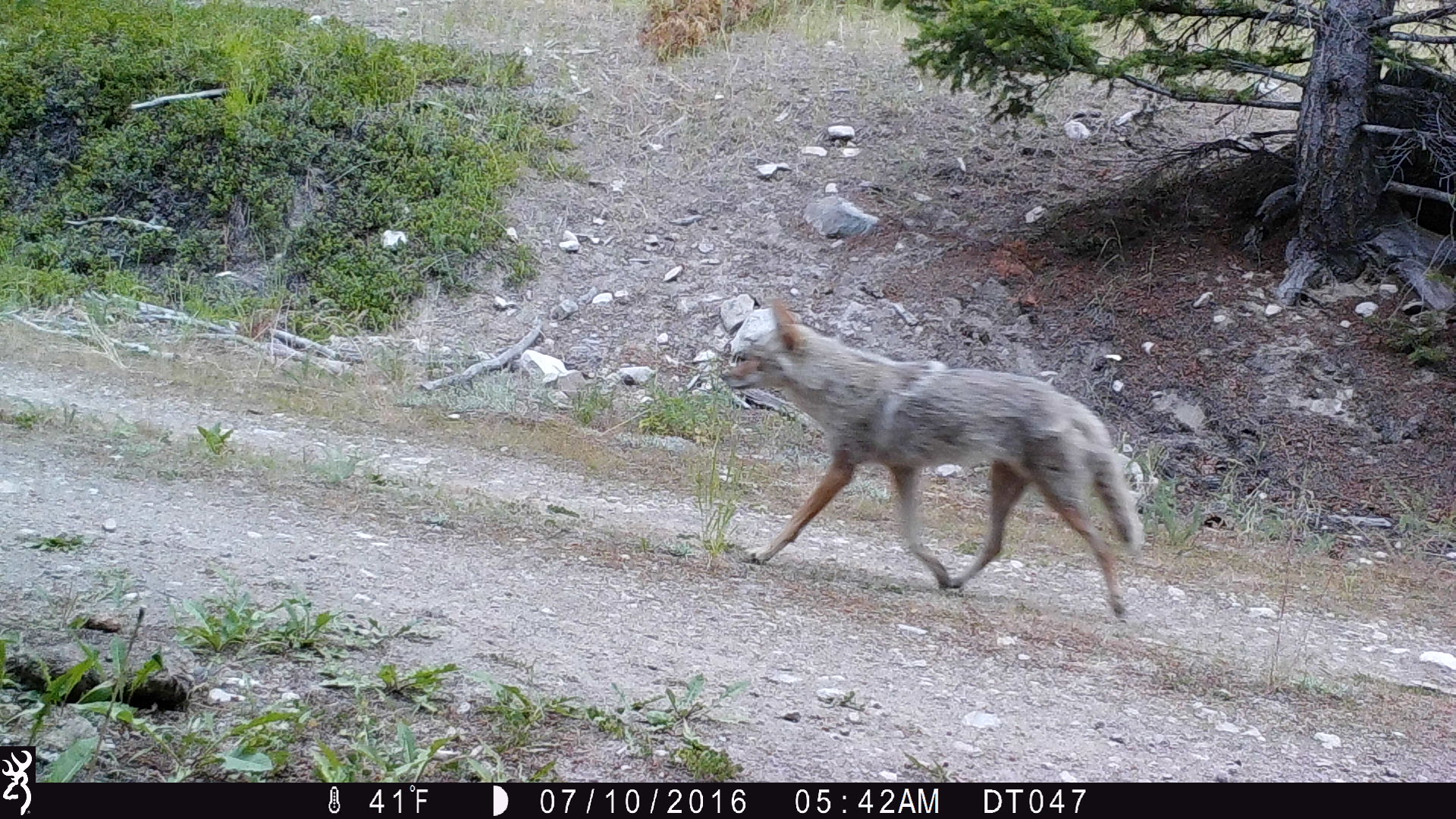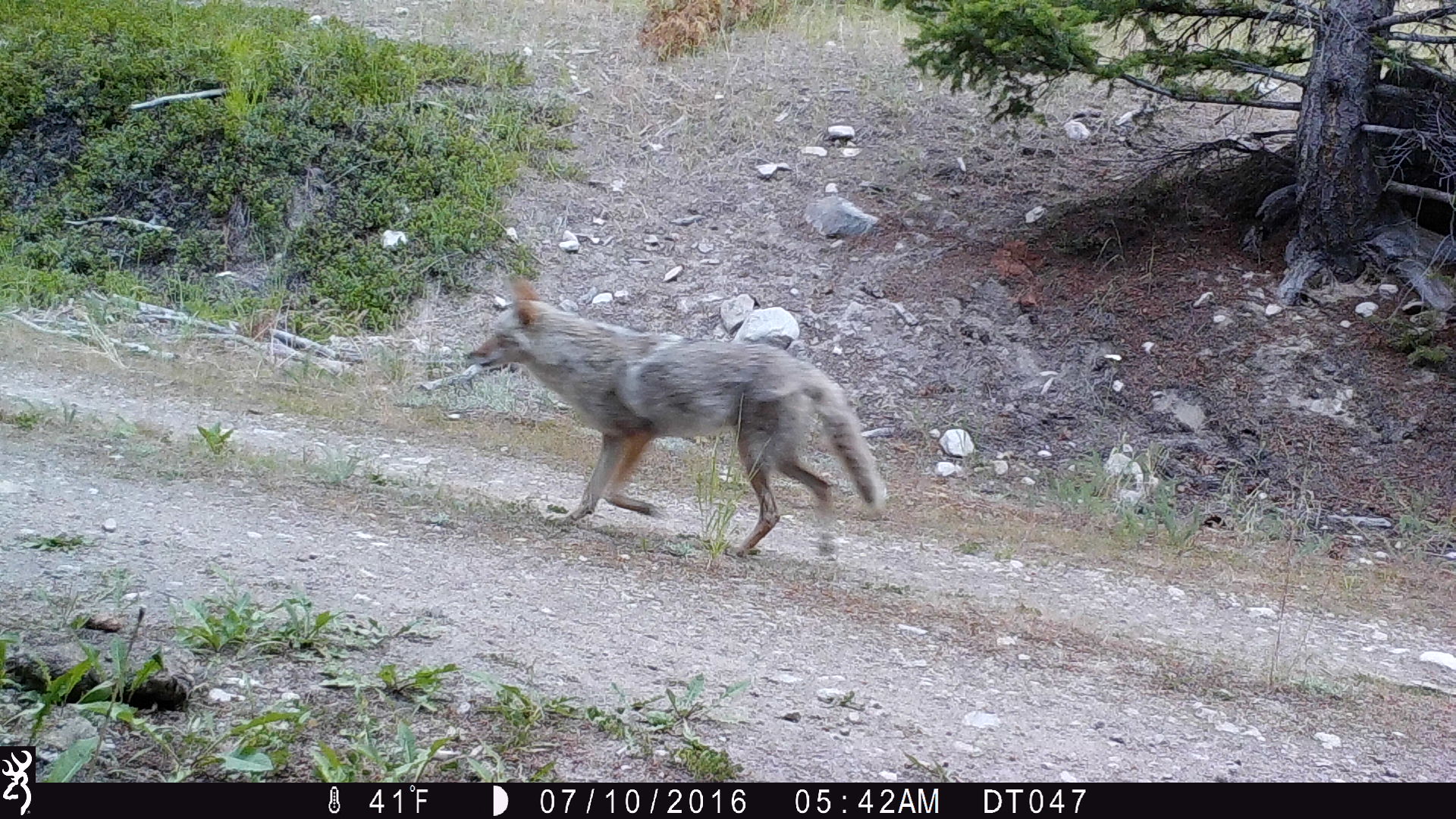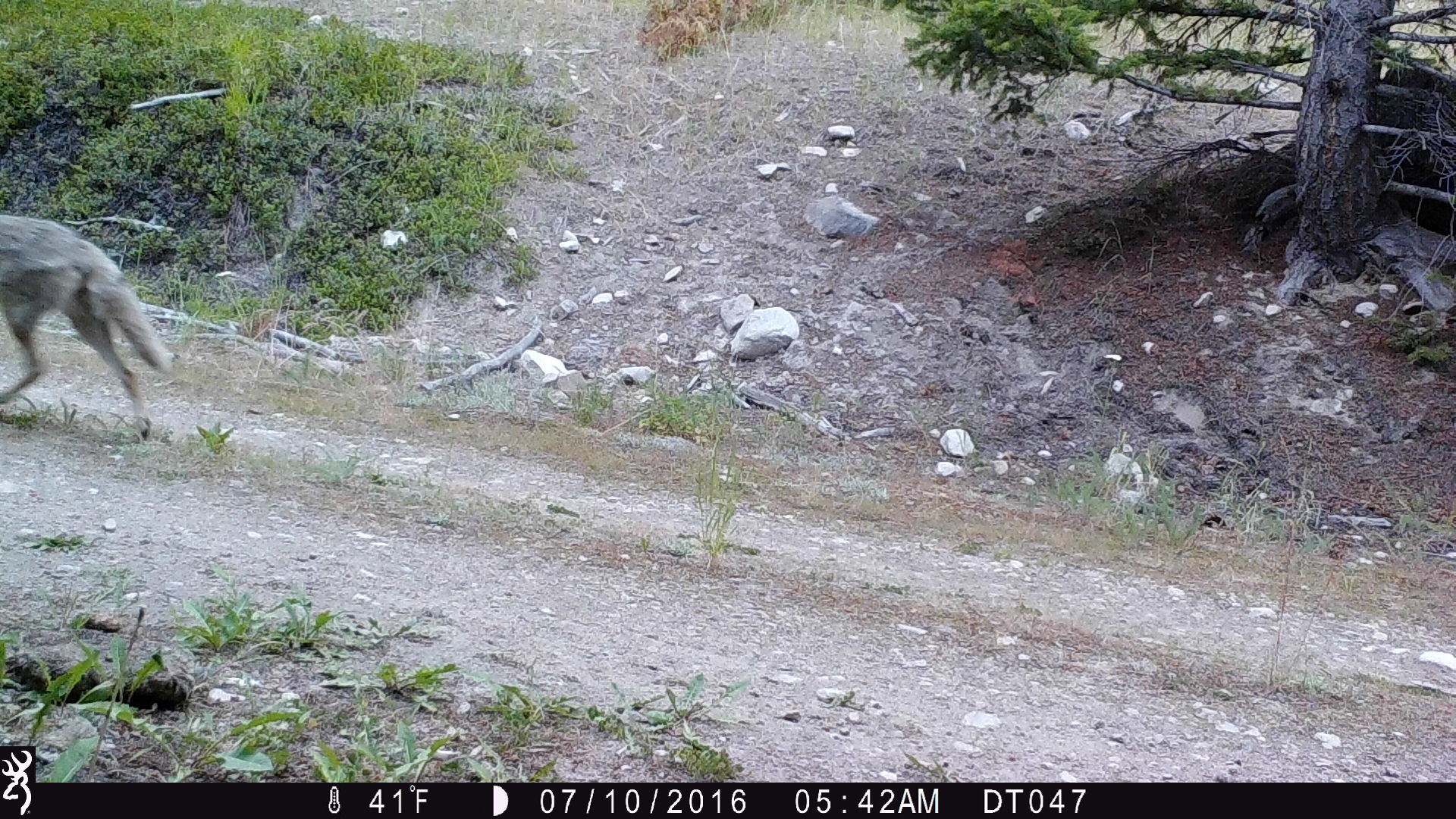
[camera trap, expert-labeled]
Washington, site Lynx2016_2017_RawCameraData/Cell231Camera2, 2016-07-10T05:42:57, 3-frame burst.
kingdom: Animalia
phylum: Chordata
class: Mammalia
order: Carnivora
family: Canidae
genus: Canis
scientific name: Canis latrans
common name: coyote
Canis latrans (coyote). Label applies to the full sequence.